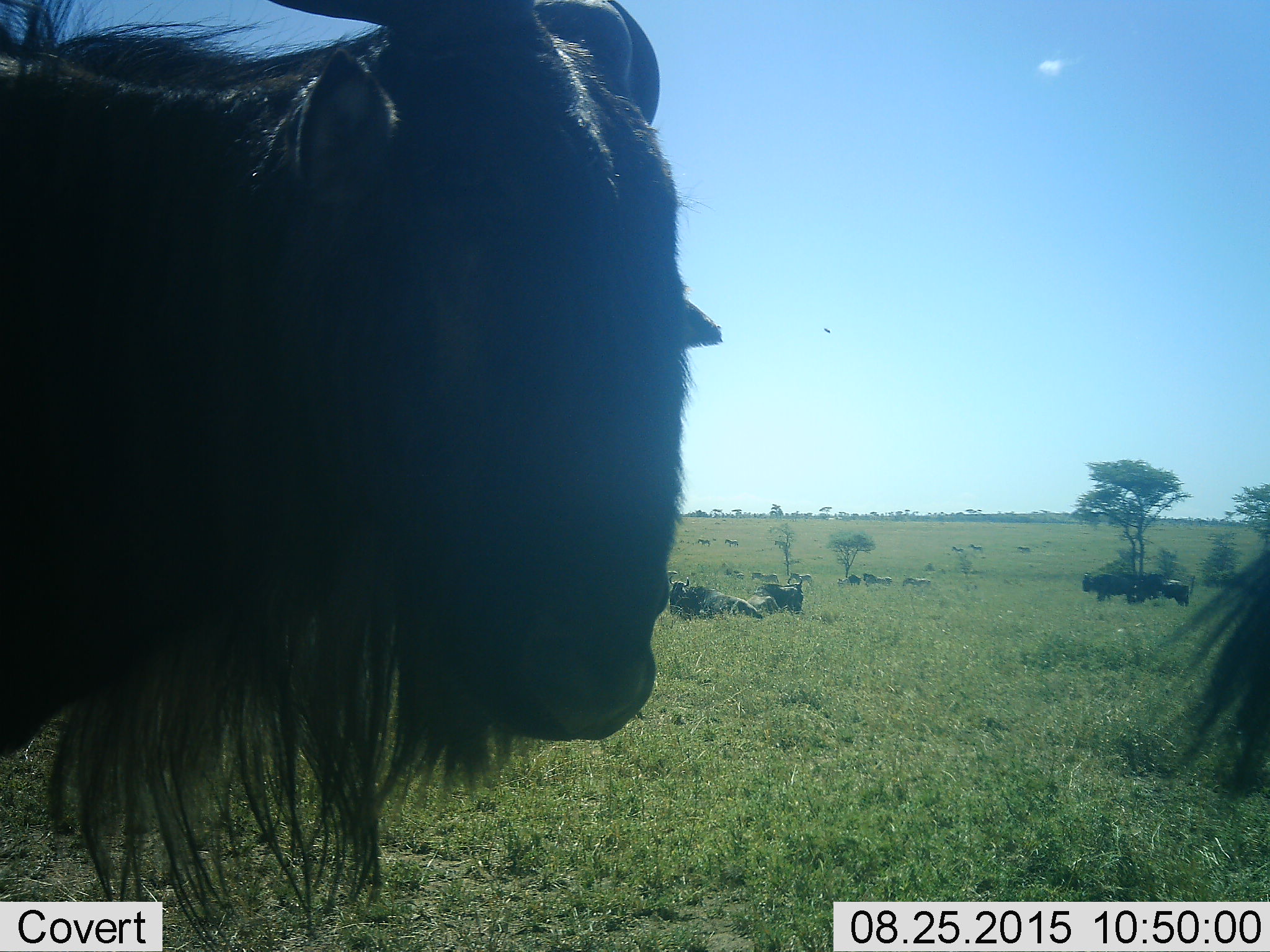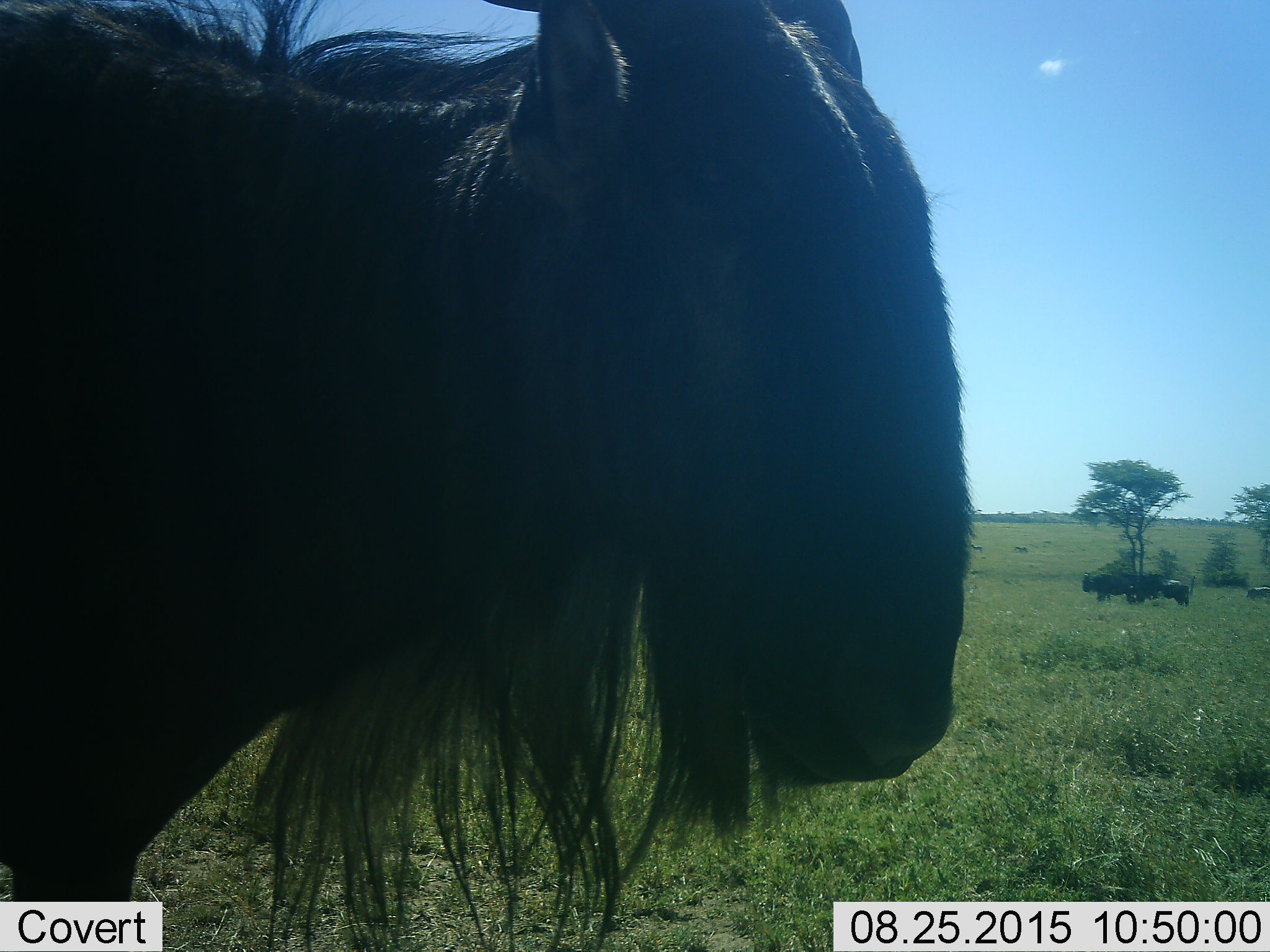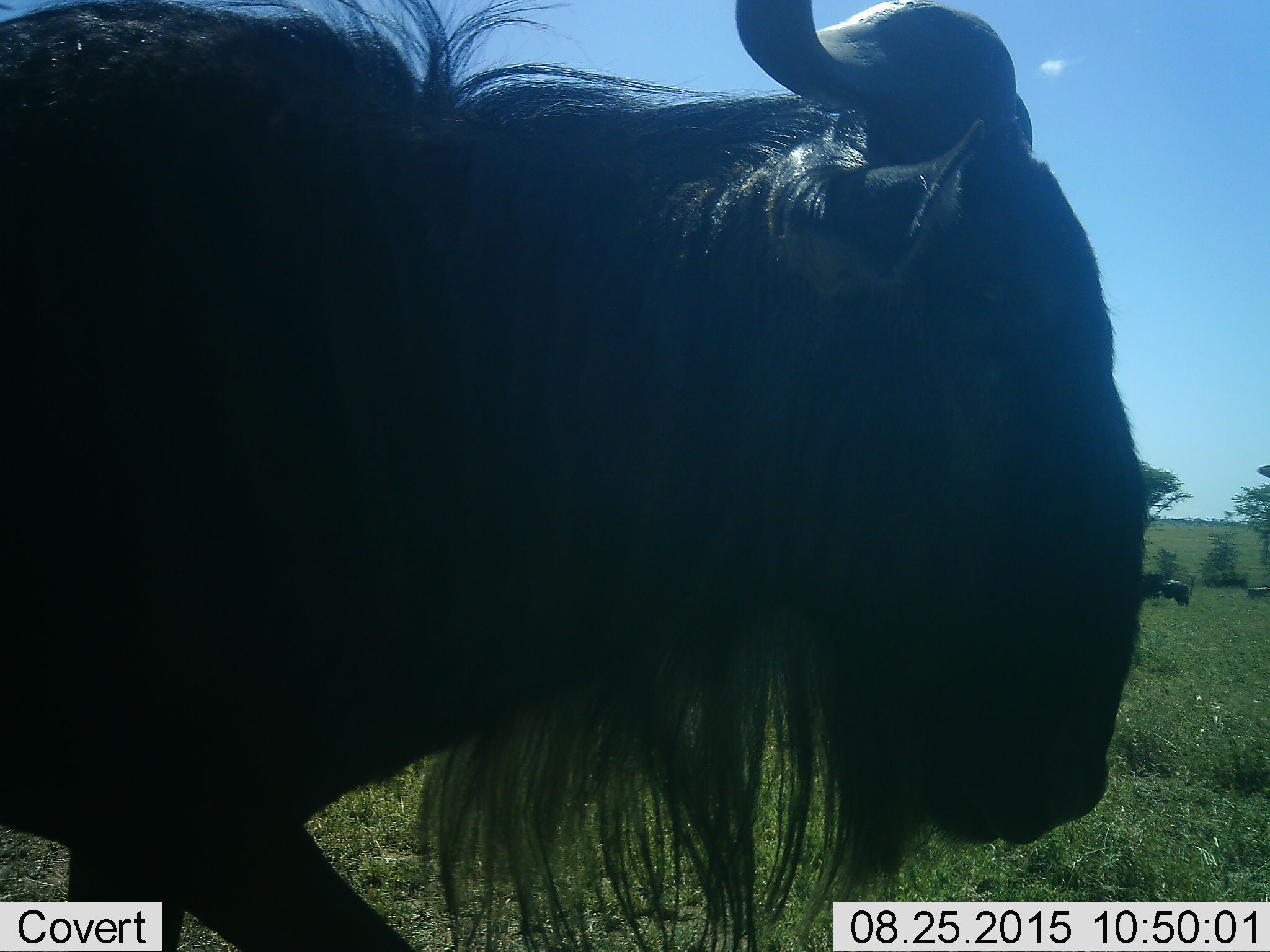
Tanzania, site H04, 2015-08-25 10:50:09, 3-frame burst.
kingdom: Animalia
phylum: Chordata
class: Mammalia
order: Artiodactyla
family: Bovidae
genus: Connochaetes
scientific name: Connochaetes taurinus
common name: blue wildebeest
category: wildebeest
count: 8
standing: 67%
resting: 78%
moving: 89%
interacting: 0%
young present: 0%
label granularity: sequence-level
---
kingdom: Animalia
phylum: Chordata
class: Mammalia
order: Perissodactyla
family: Equidae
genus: Equus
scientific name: Equus quagga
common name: plains zebra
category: zebra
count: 11-50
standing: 83%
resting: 0%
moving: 33%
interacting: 0%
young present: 0%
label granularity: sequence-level